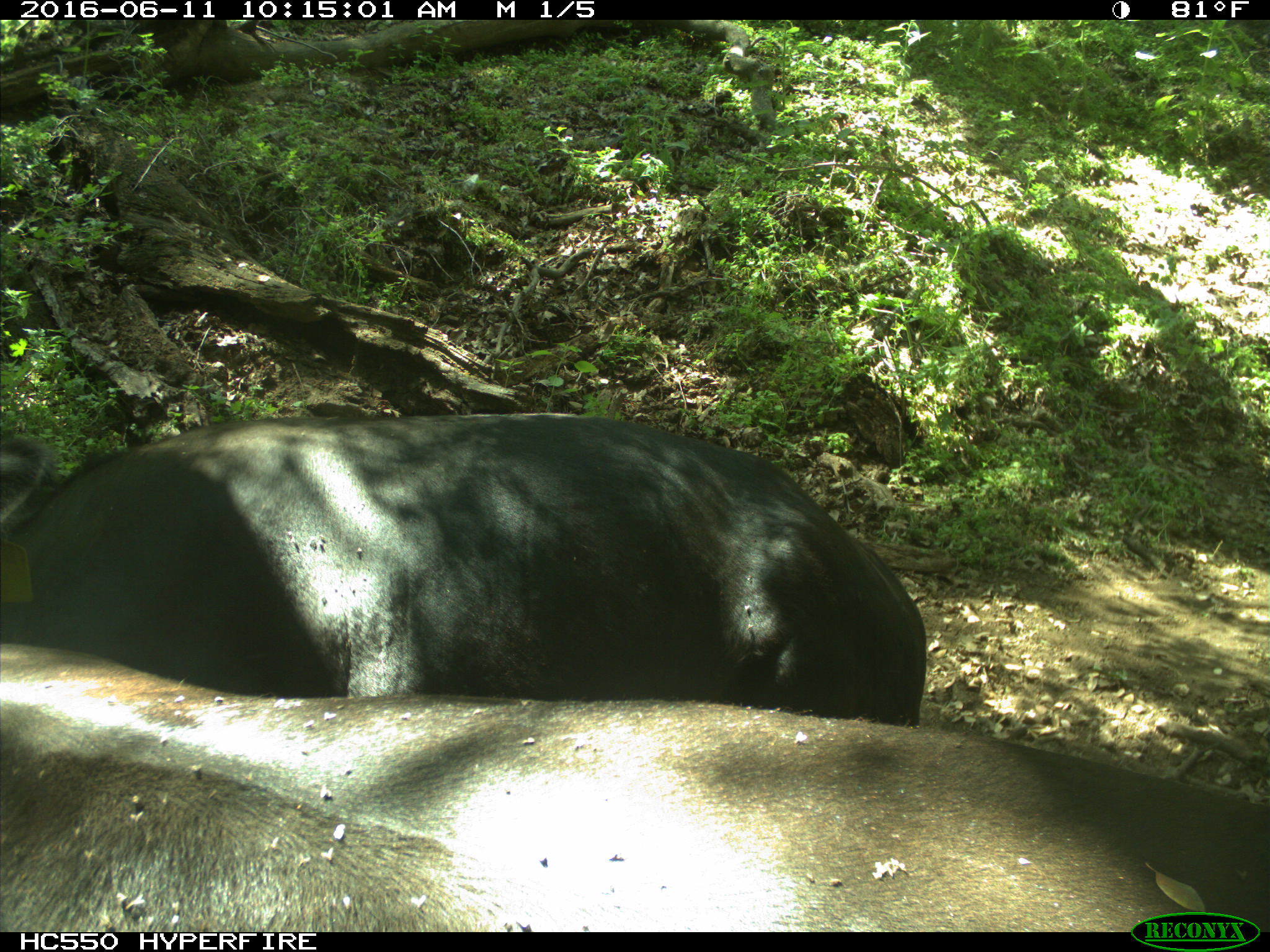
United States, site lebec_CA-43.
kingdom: Animalia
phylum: Chordata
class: Mammalia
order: Artiodactyla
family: Bovidae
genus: Bos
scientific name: Bos taurus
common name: domestic cow